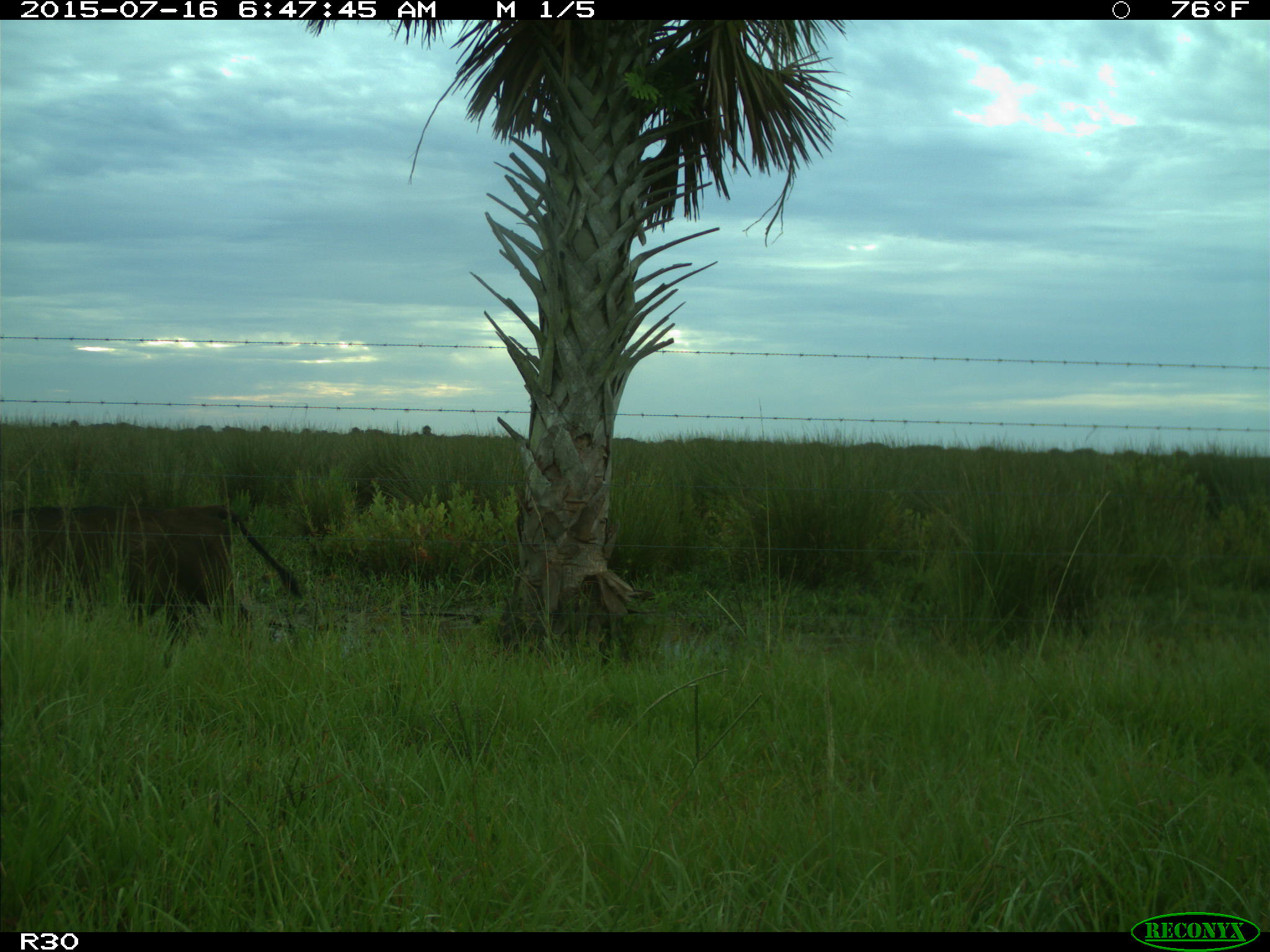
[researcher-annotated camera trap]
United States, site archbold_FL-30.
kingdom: Animalia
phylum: Chordata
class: Mammalia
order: Artiodactyla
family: Bovidae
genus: Bos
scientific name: Bos taurus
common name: domestic cow